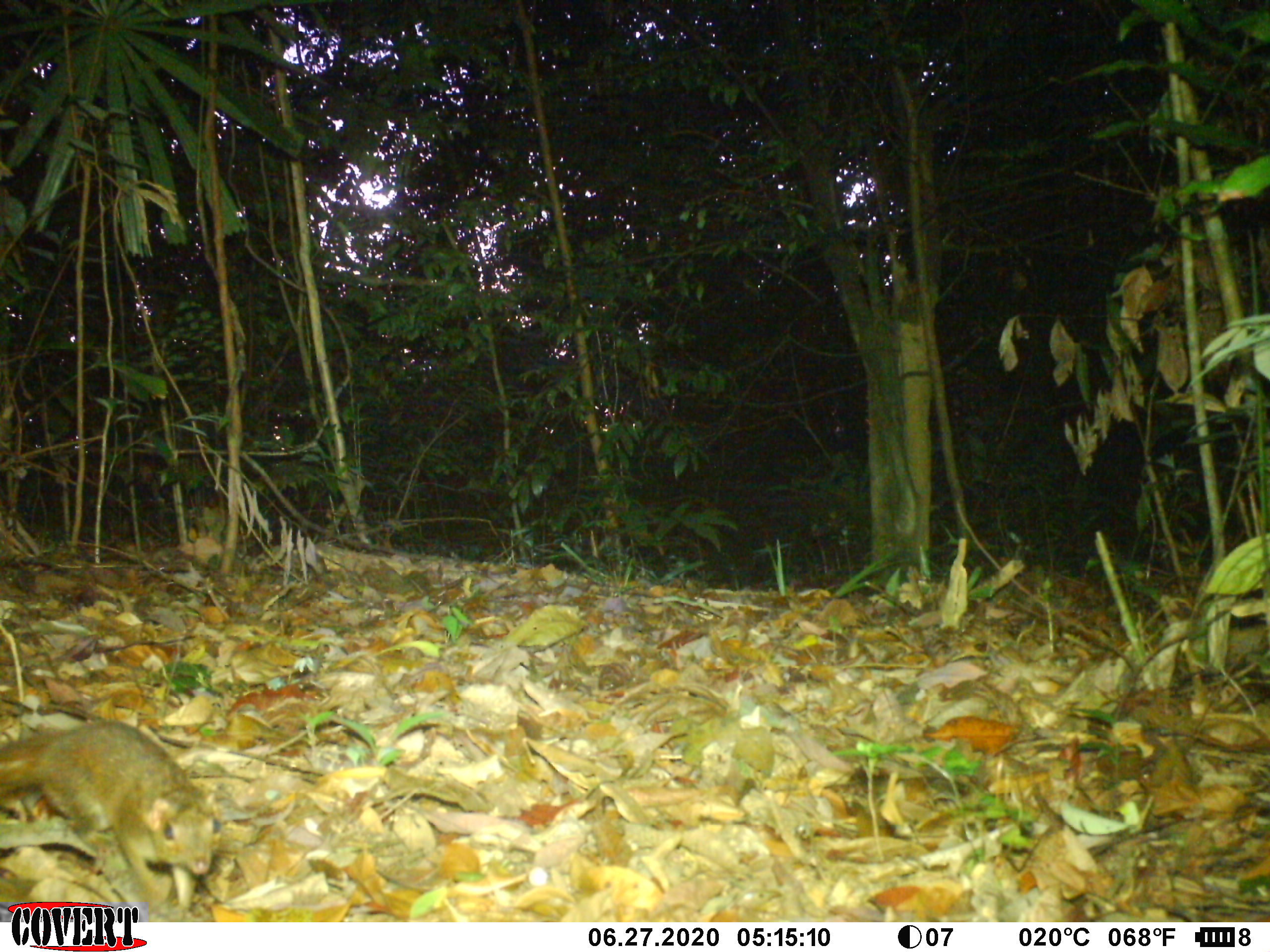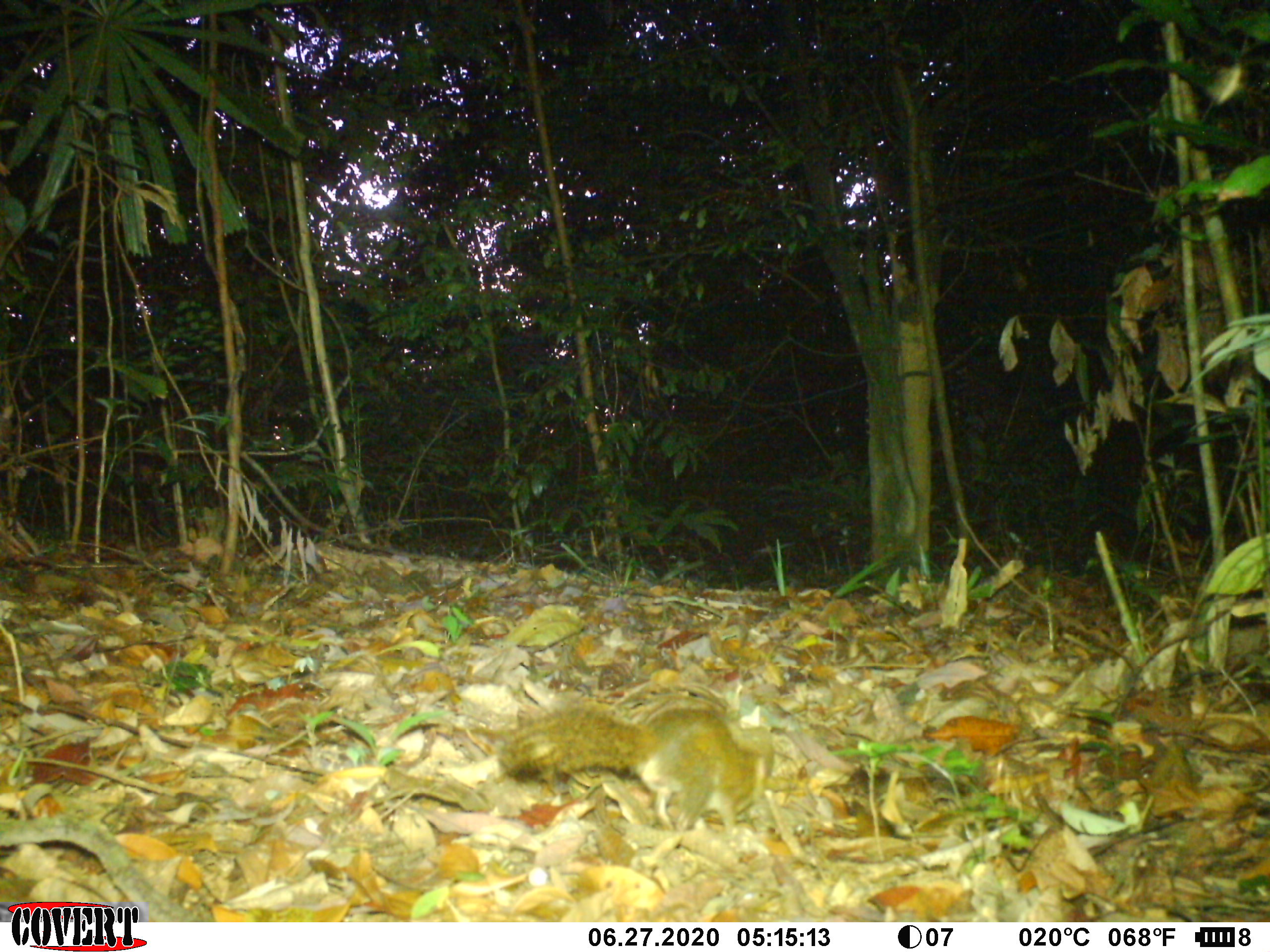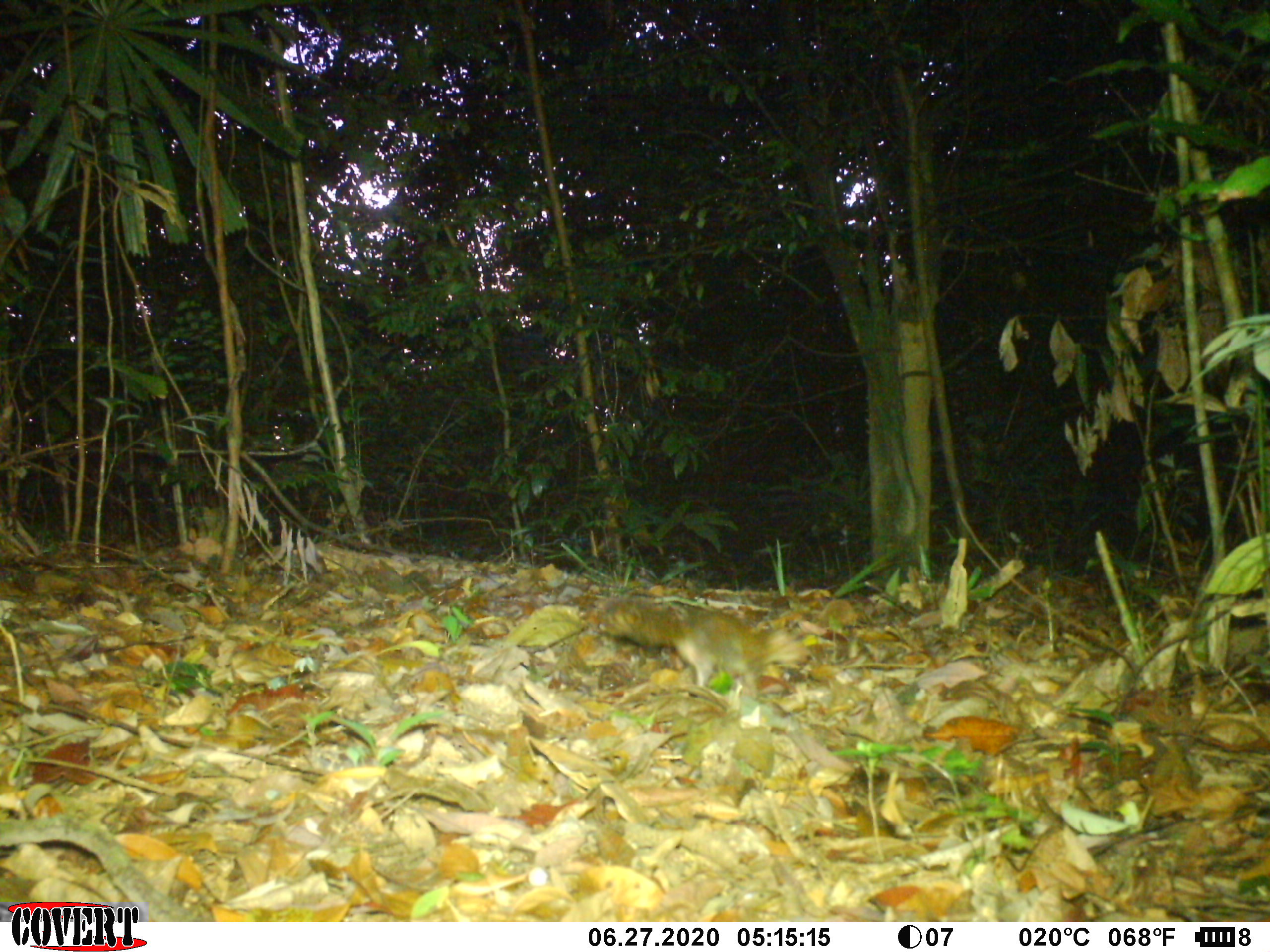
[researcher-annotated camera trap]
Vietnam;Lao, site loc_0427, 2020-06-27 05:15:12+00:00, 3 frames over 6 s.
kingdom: Animalia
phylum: Chordata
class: Mammalia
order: Scandentia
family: Tupaiidae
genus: Tupaia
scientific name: Tupaia belangeri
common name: northern treeshrew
Northern treeshrew (Tupaia belangeri). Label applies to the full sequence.